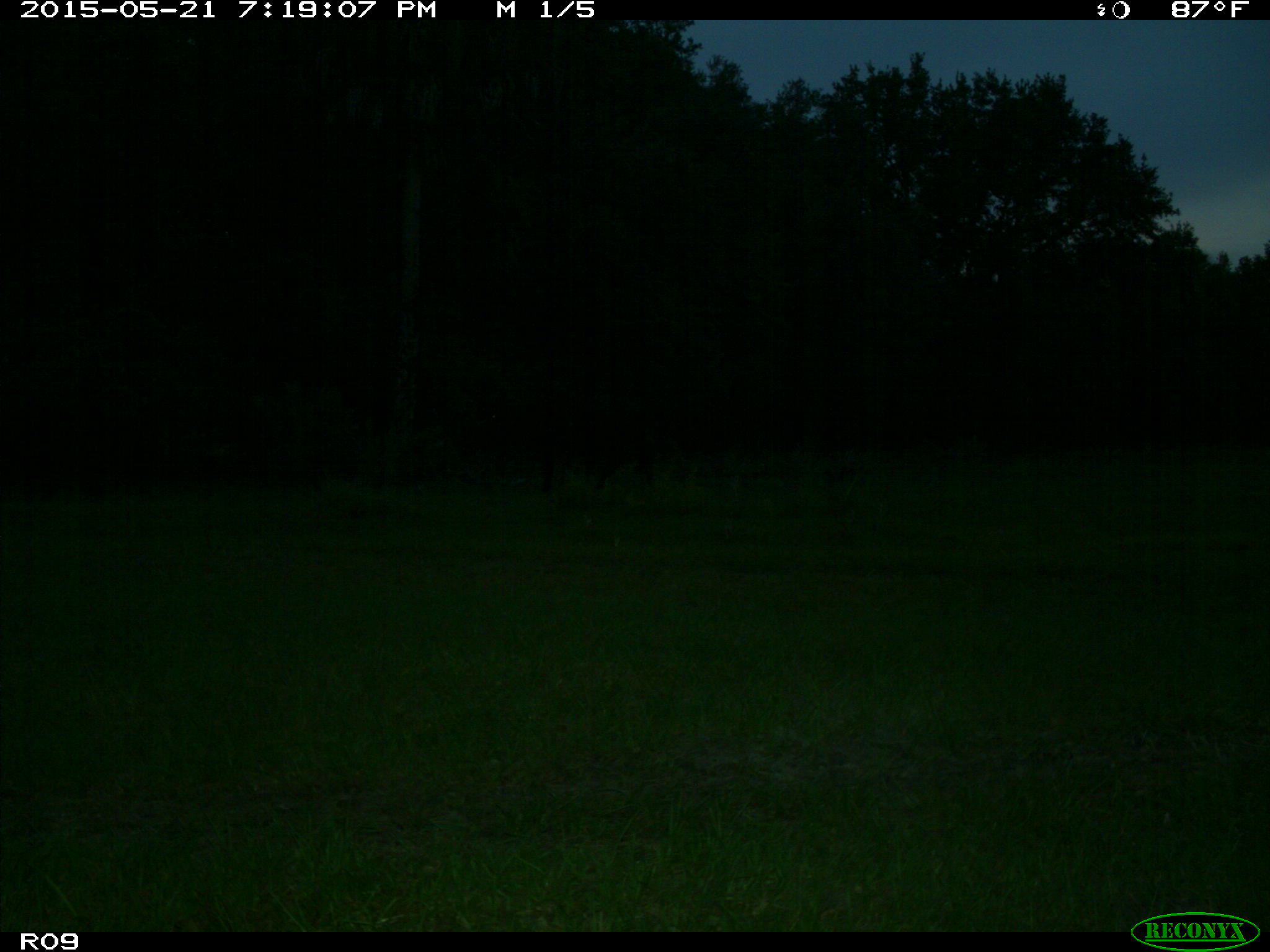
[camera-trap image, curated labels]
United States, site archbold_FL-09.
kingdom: Animalia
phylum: Chordata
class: Mammalia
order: Artiodactyla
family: Bovidae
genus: Bos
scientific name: Bos taurus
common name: domestic cow